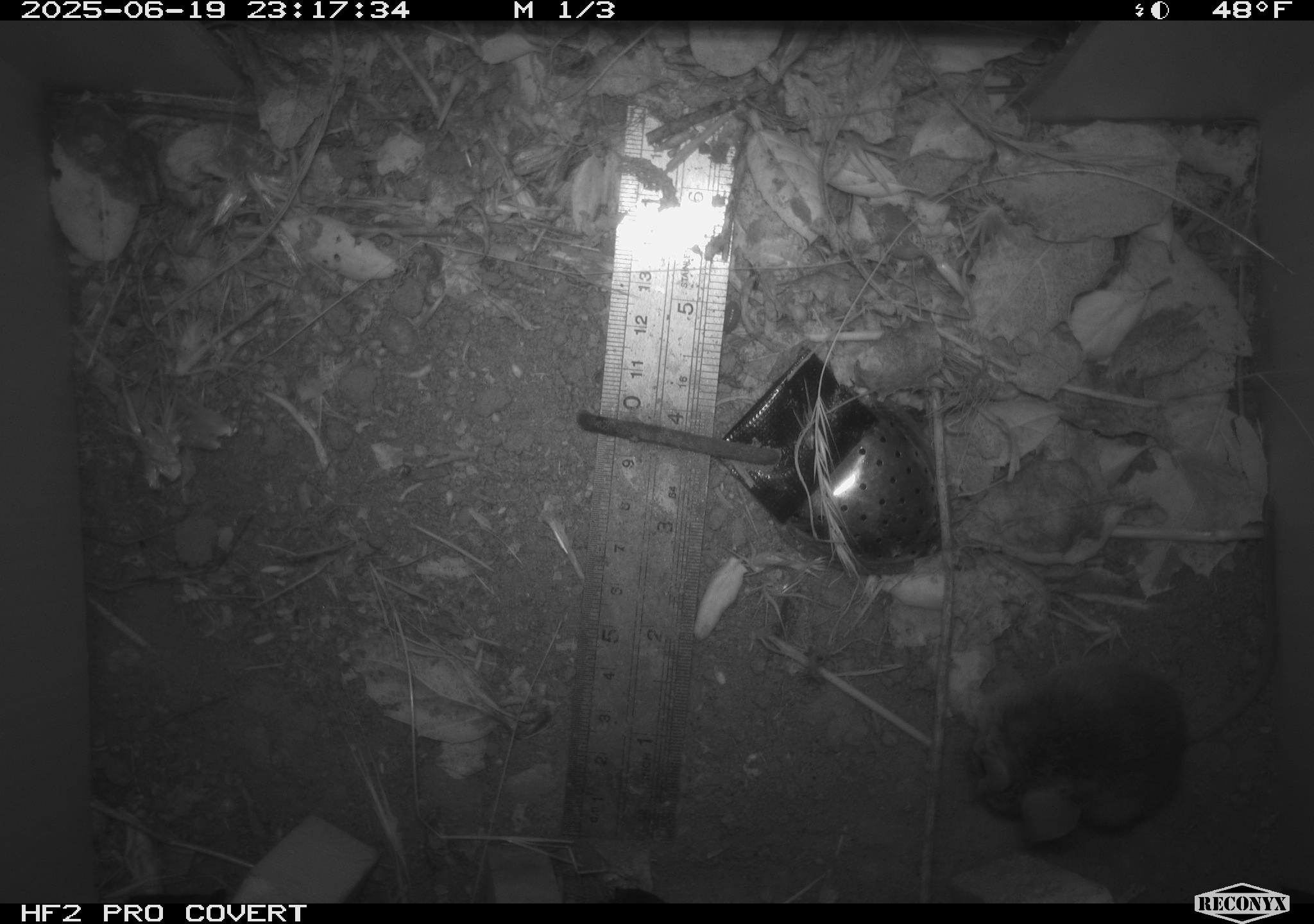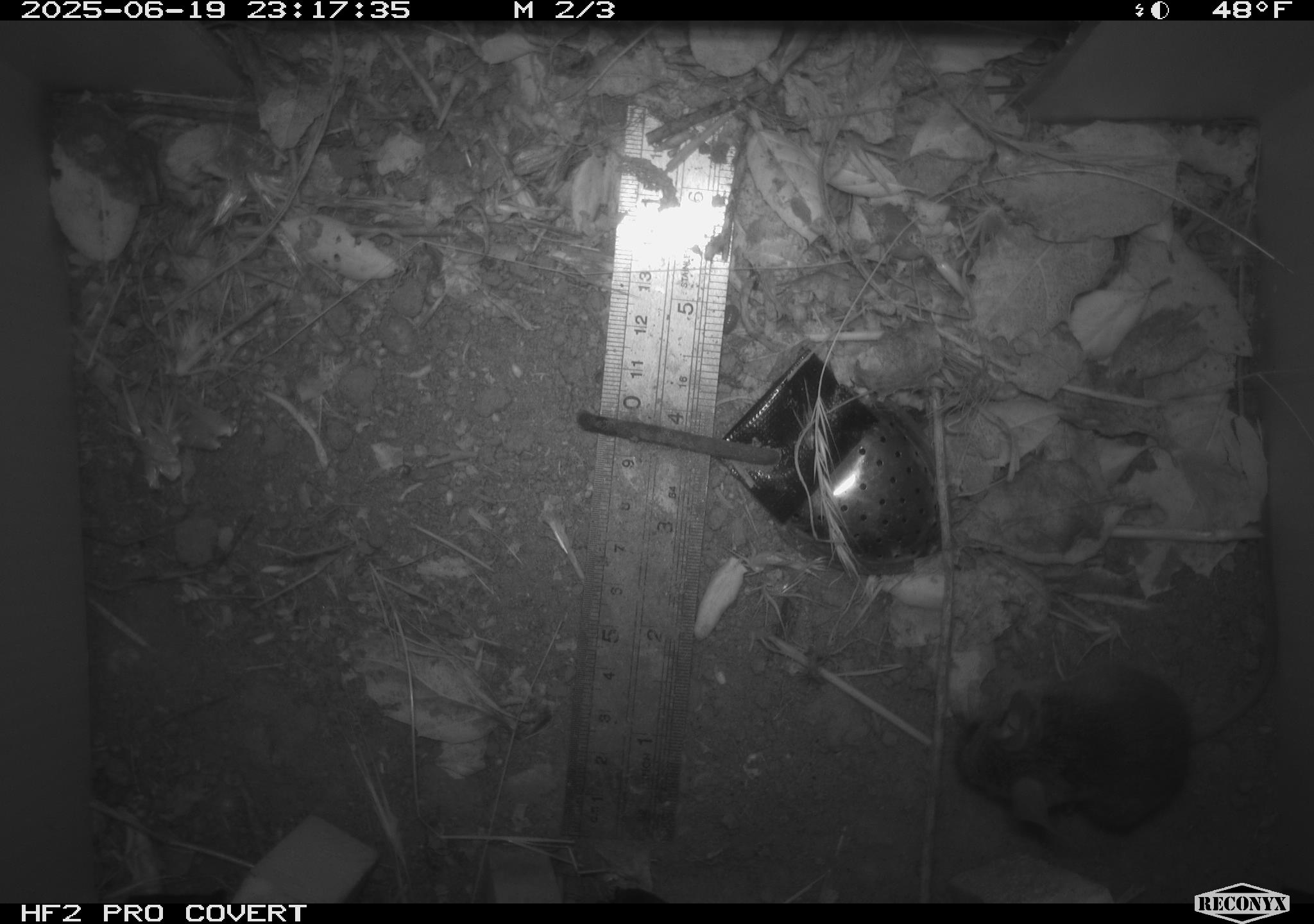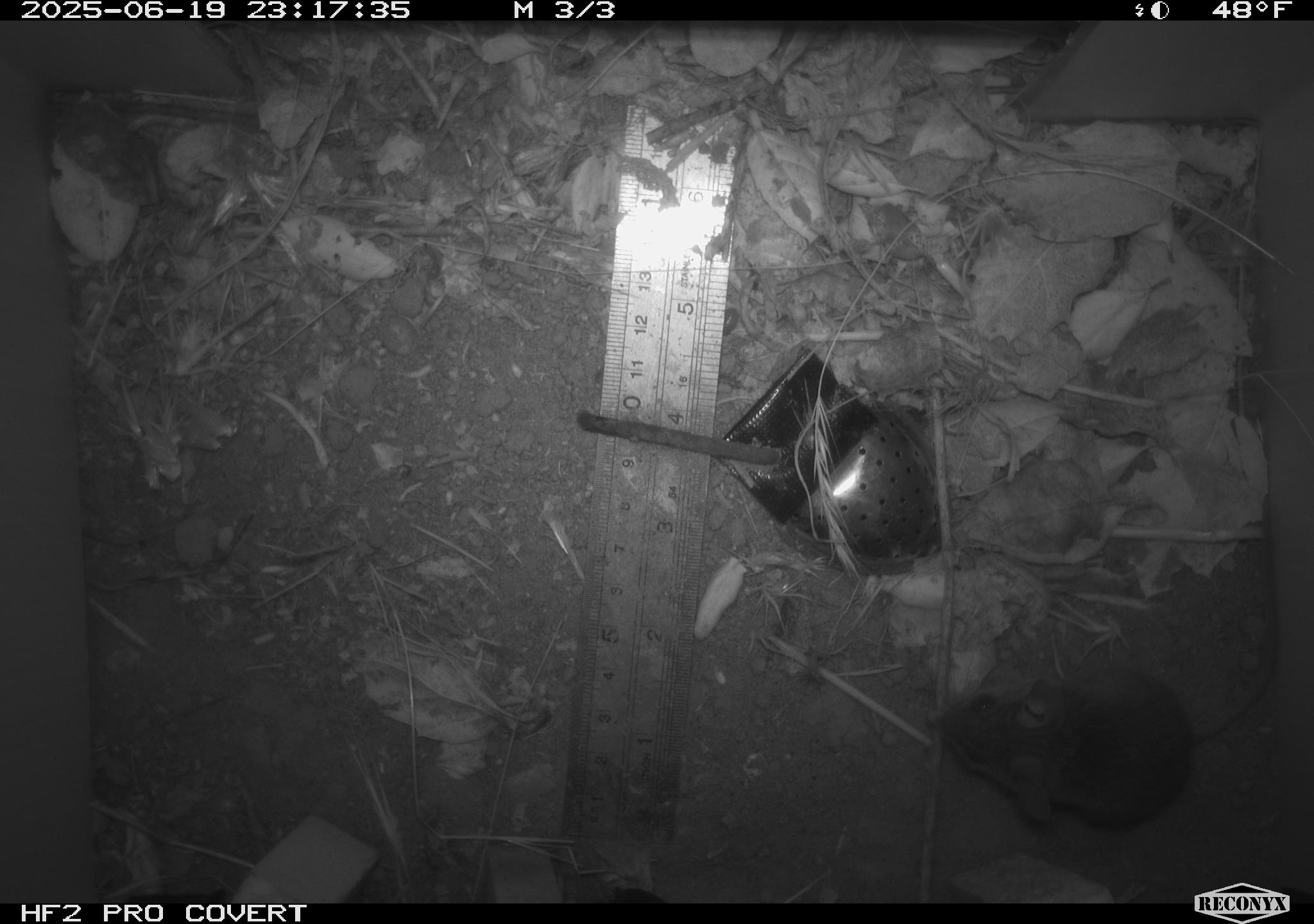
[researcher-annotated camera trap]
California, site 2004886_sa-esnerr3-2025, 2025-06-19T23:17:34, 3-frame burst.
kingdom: Animalia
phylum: Chordata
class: Mammalia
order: Rodentia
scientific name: Rodentia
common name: rodent